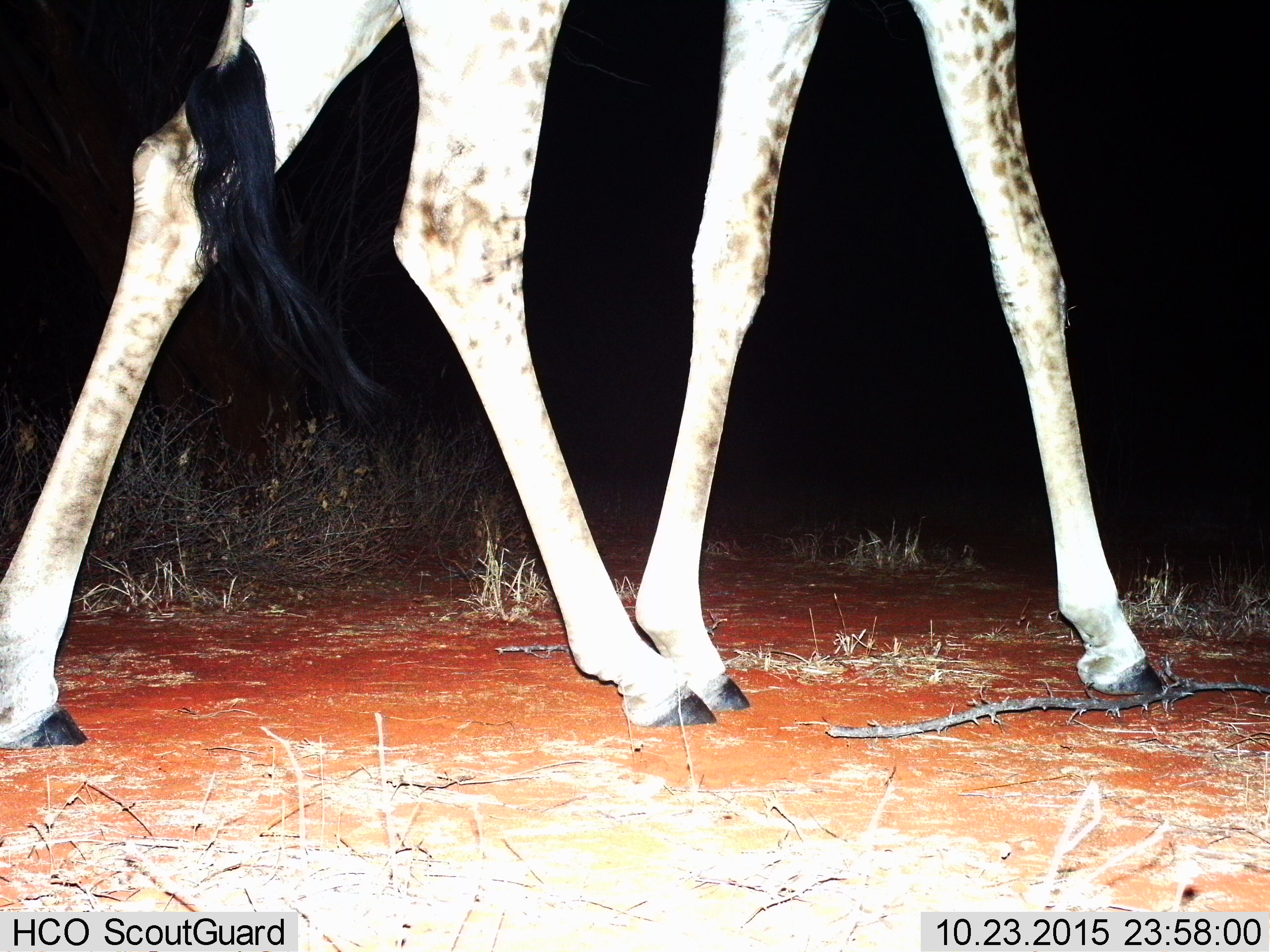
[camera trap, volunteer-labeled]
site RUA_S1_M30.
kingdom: Animalia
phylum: Chordata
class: Mammalia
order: Artiodactyla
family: Giraffidae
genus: Giraffa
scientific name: Giraffa camelopardalis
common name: giraffe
Giraffe (Giraffa camelopardalis), count 1. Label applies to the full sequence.